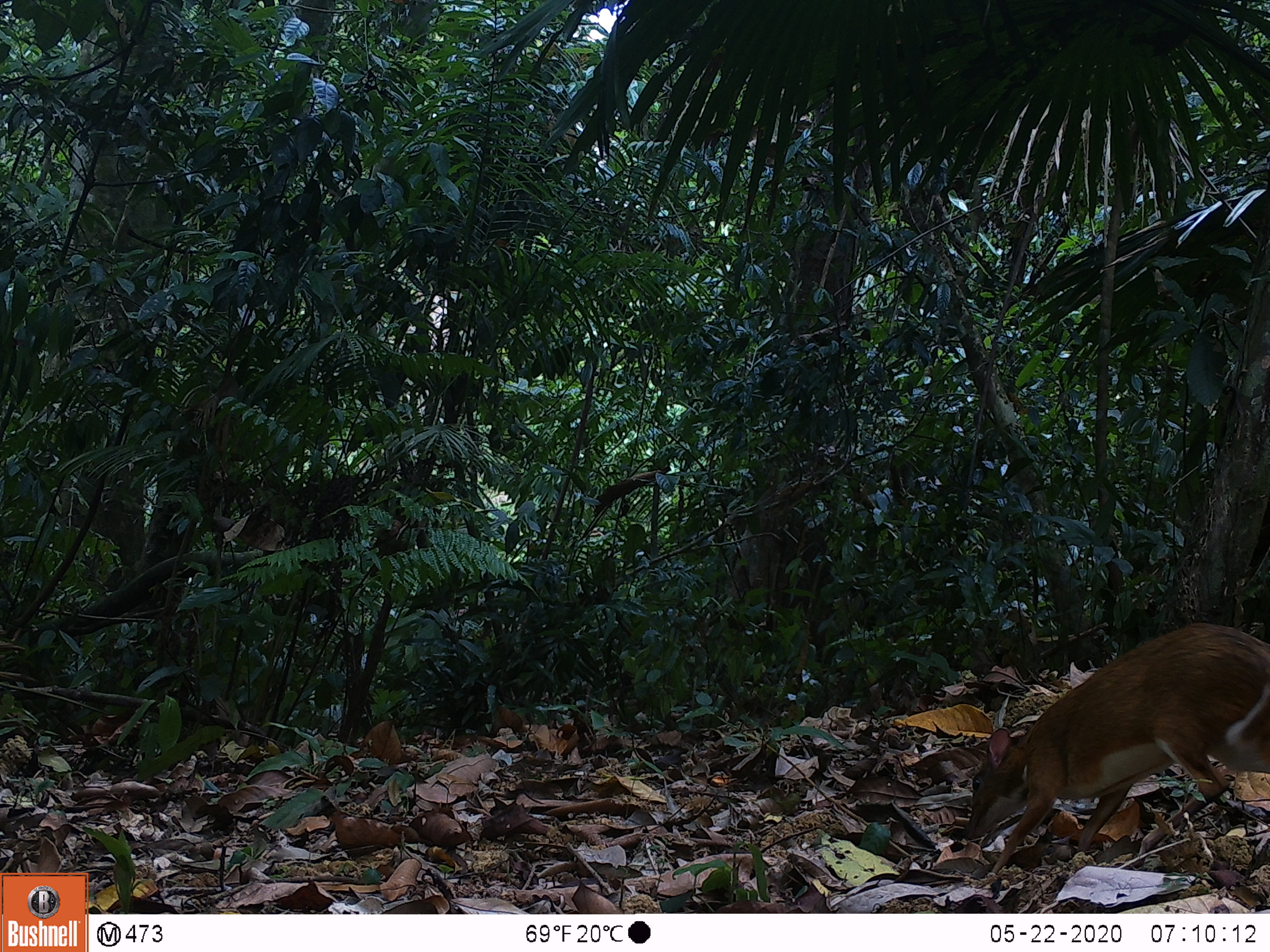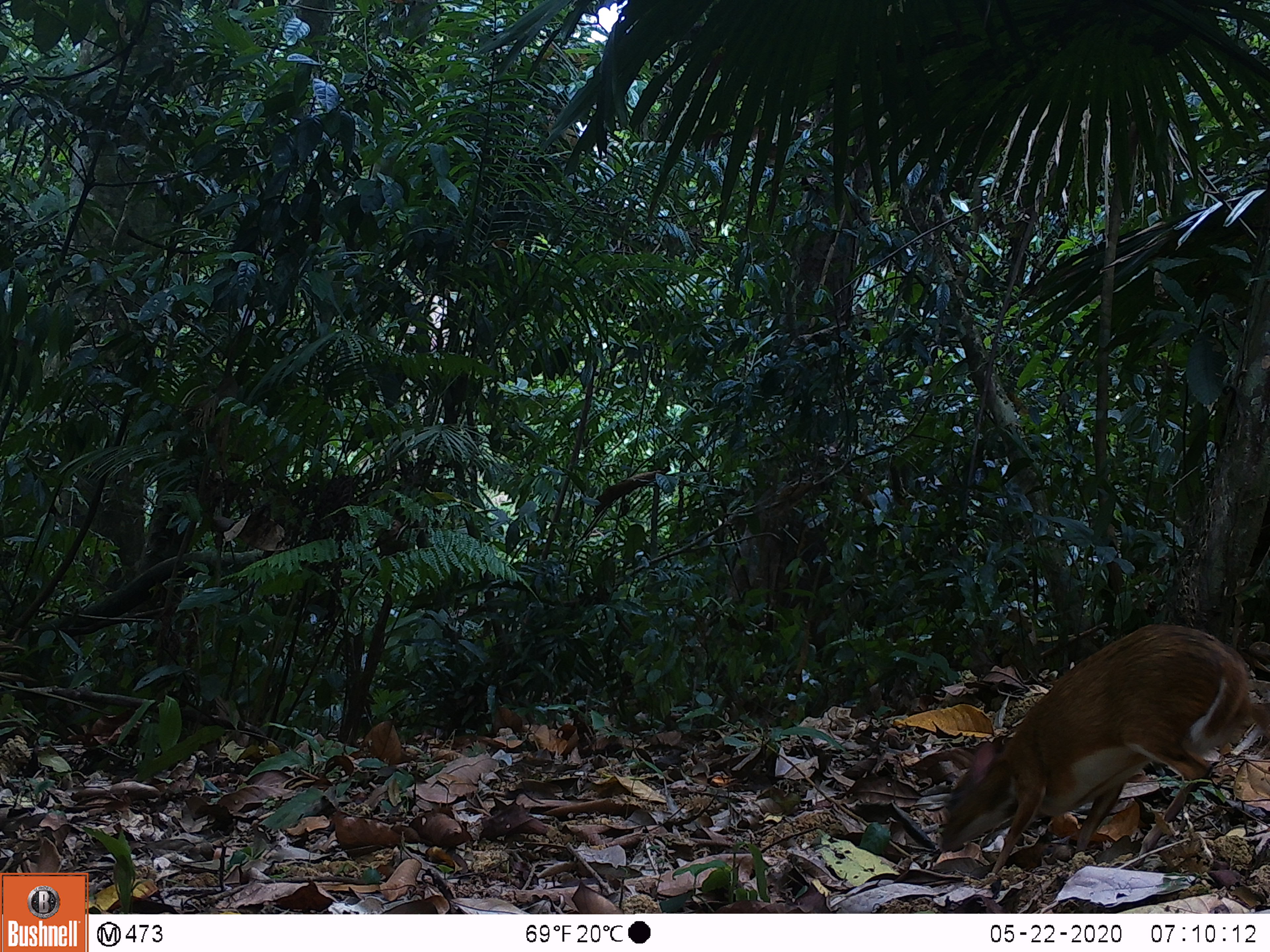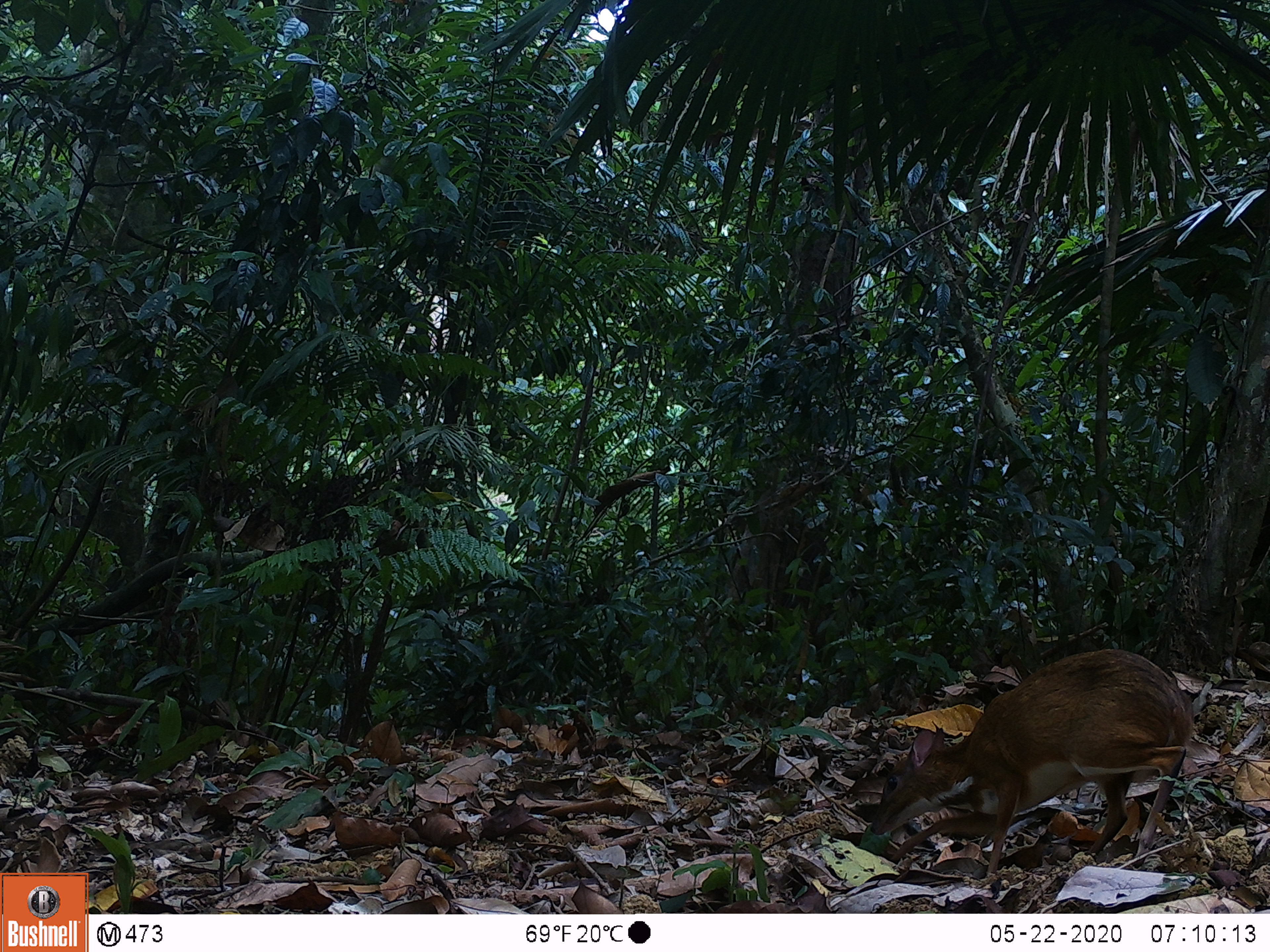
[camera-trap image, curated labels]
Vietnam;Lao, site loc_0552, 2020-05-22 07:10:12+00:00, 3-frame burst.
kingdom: Animalia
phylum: Chordata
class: Mammalia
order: Artiodactyla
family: Tragulidae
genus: Moschiola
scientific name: Moschiola meminna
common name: chevrotain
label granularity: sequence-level